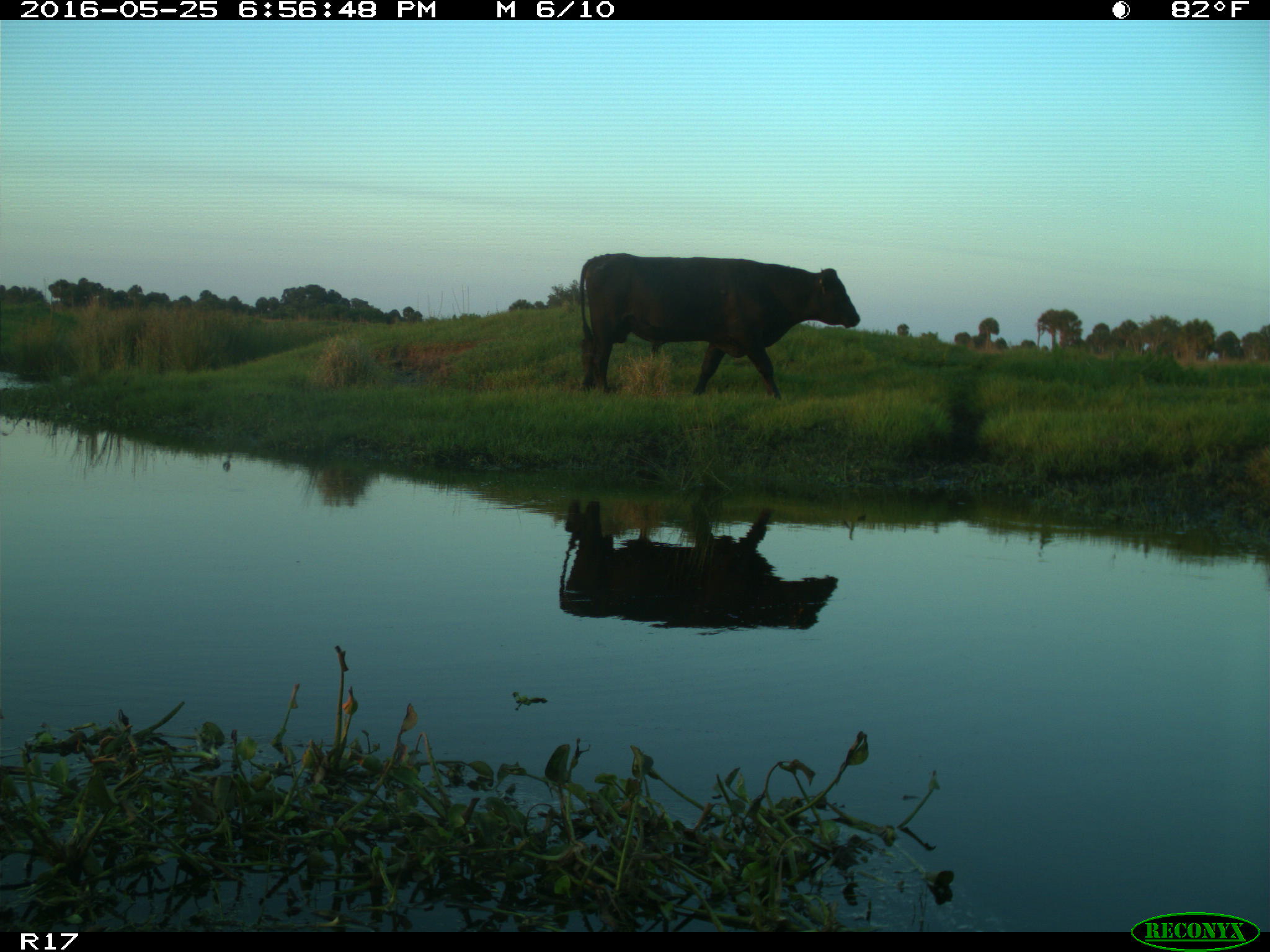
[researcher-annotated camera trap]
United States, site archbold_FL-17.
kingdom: Animalia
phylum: Chordata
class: Mammalia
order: Artiodactyla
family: Bovidae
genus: Bos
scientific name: Bos taurus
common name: domestic cow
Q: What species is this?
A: Bos taurus (domestic cow).